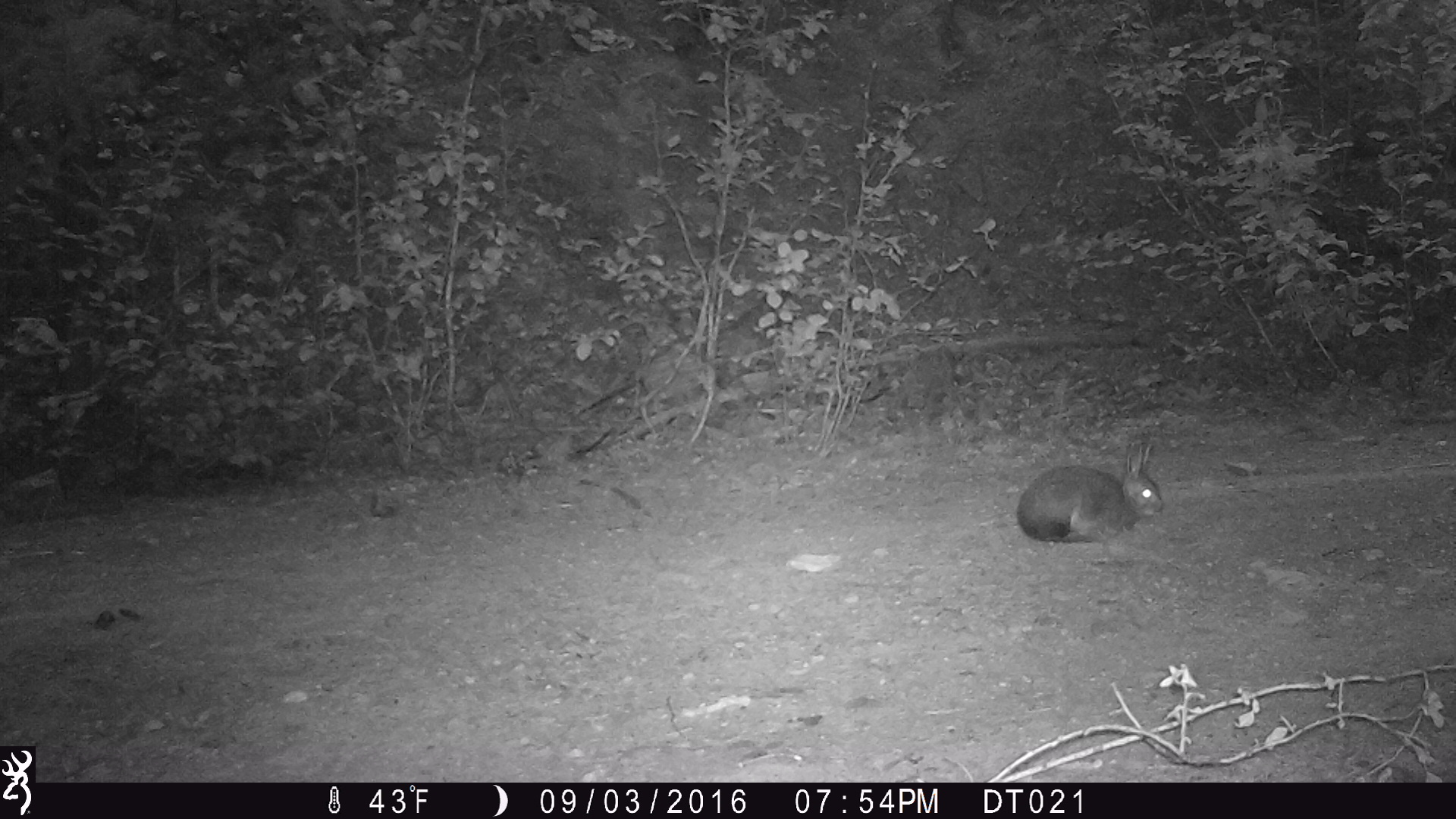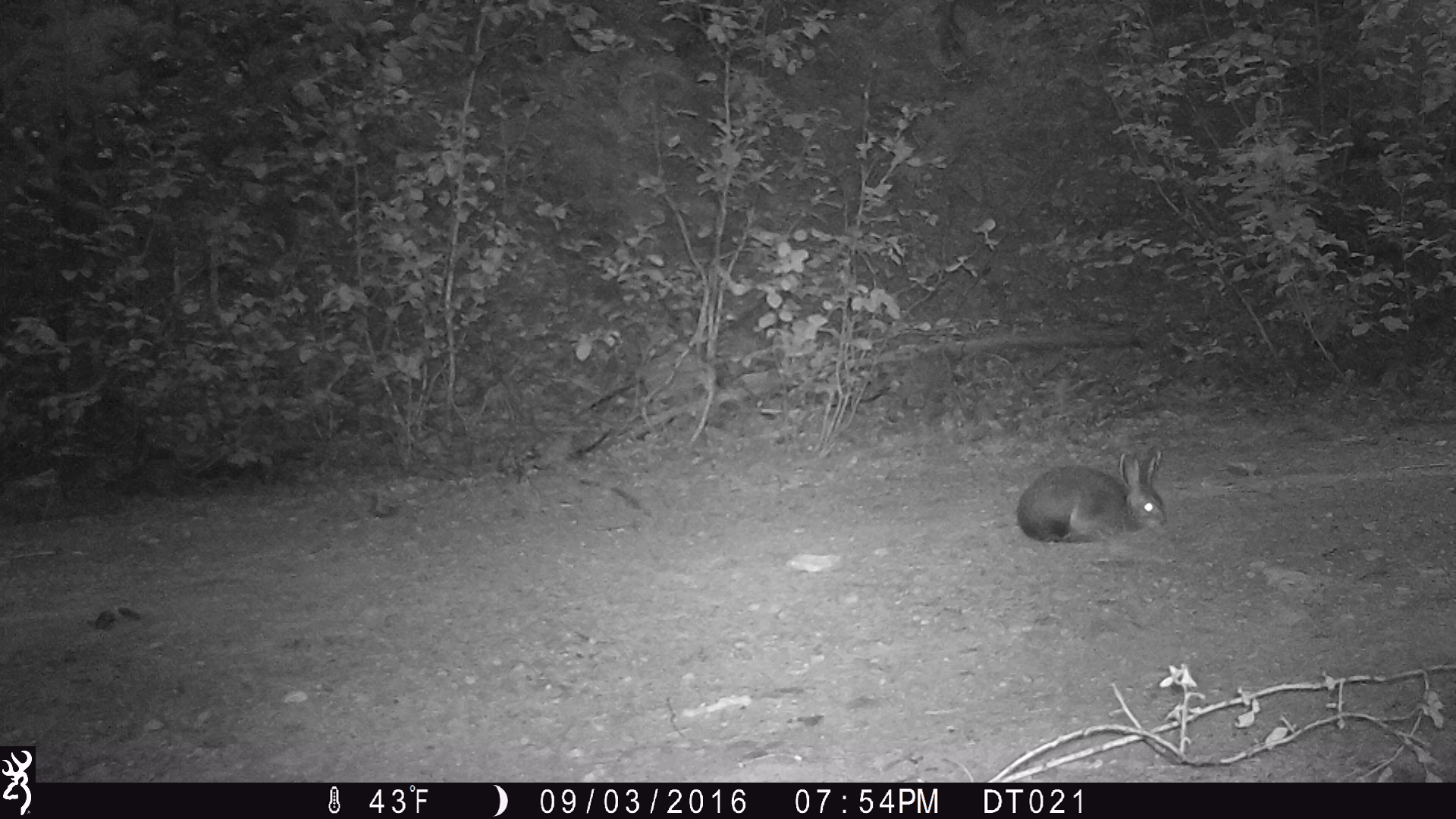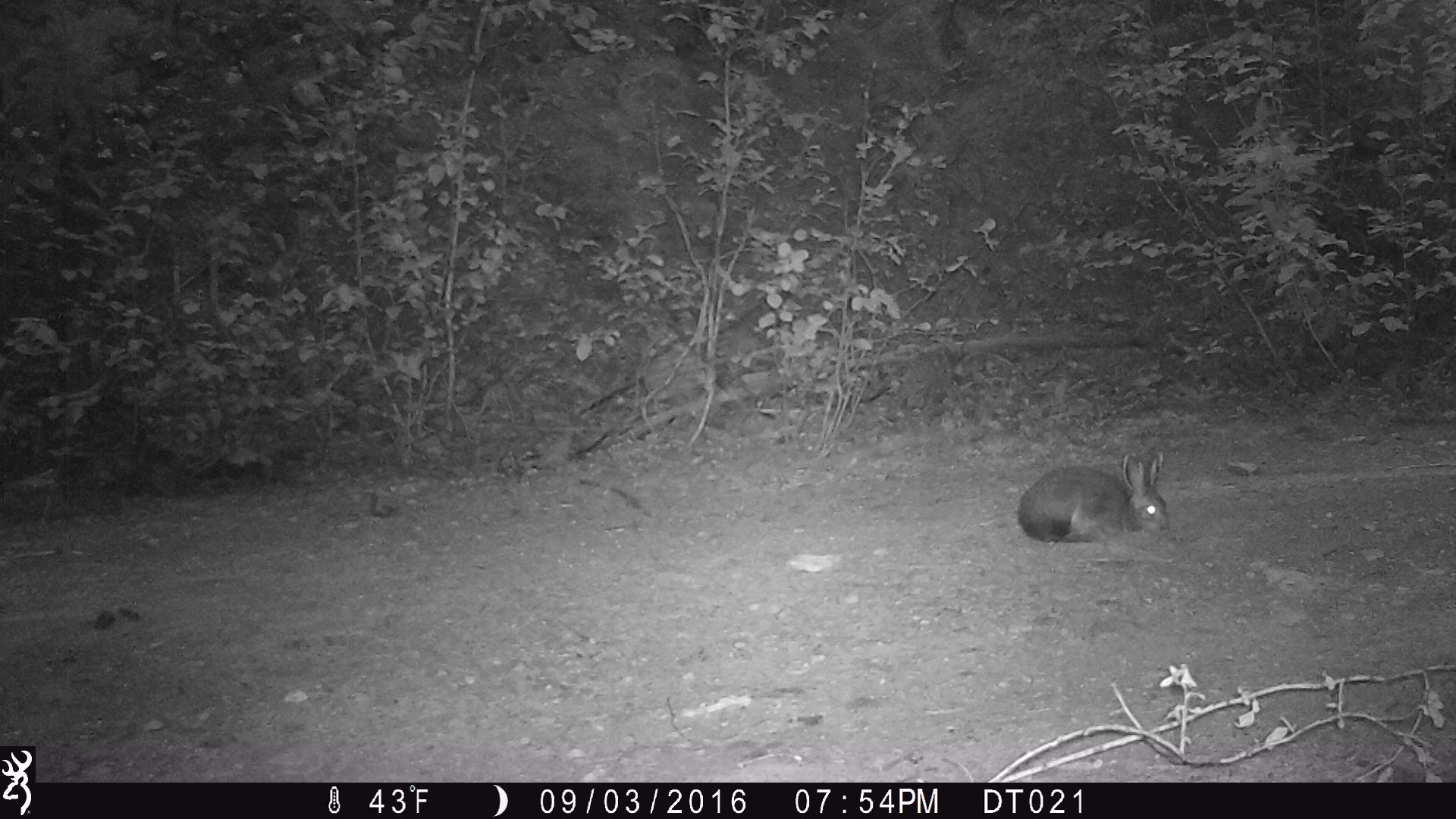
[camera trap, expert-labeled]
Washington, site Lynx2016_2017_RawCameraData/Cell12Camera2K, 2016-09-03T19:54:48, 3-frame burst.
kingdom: Animalia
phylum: Chordata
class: Mammalia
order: Lagomorpha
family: Leporidae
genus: Lepus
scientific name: Lepus americanus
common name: snowshoe hare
Lepus americanus (snowshoe hare). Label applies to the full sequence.